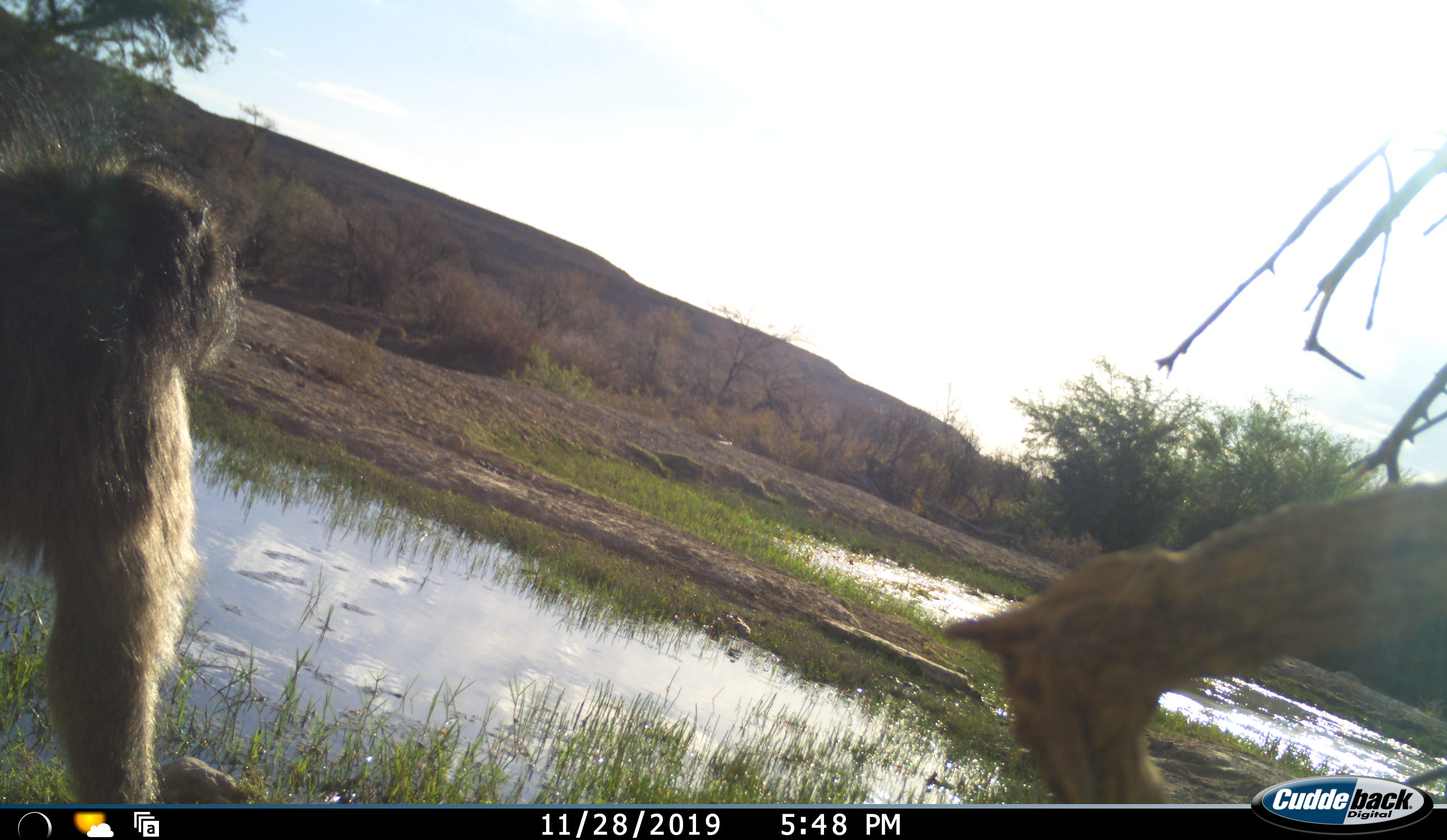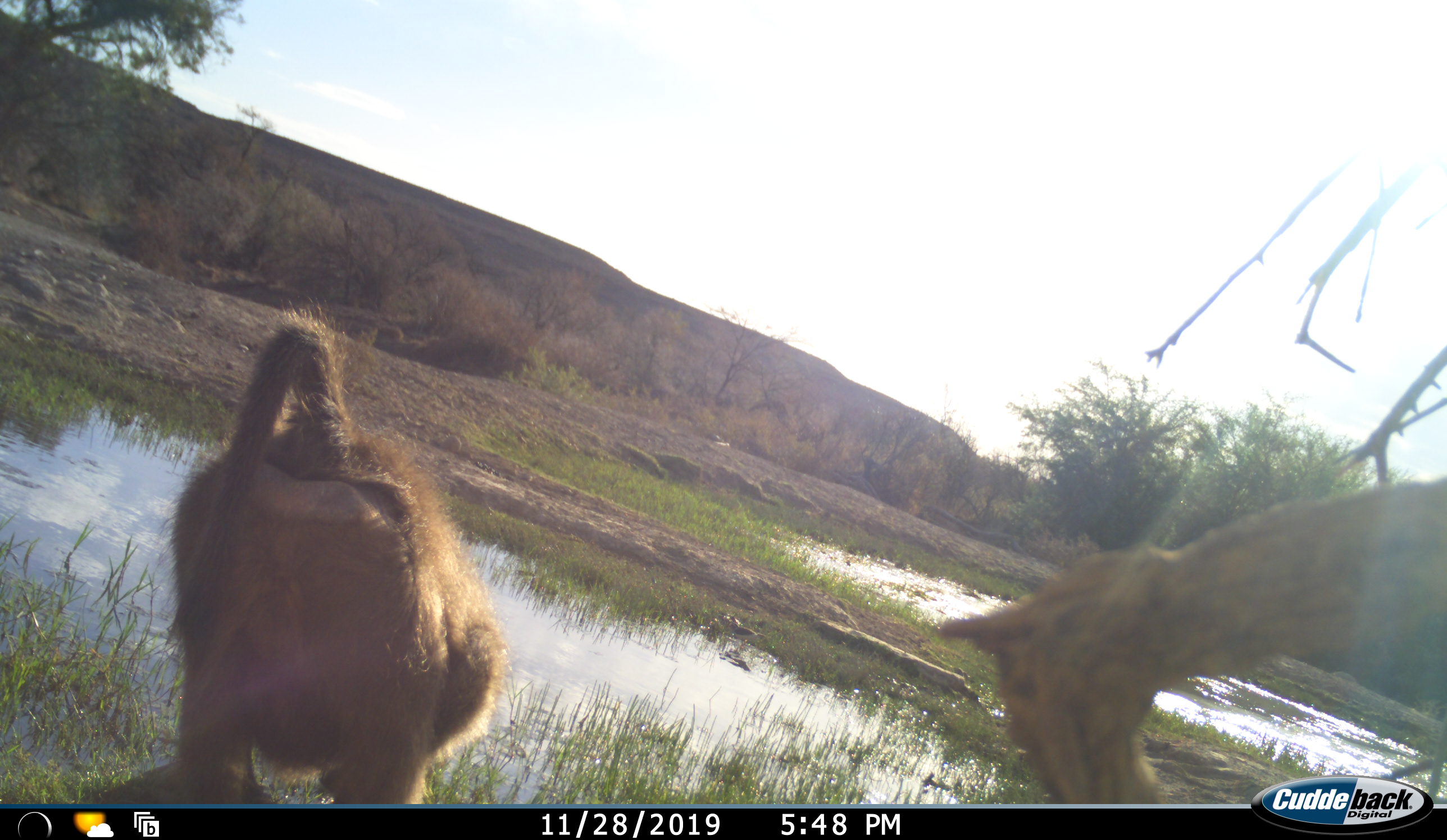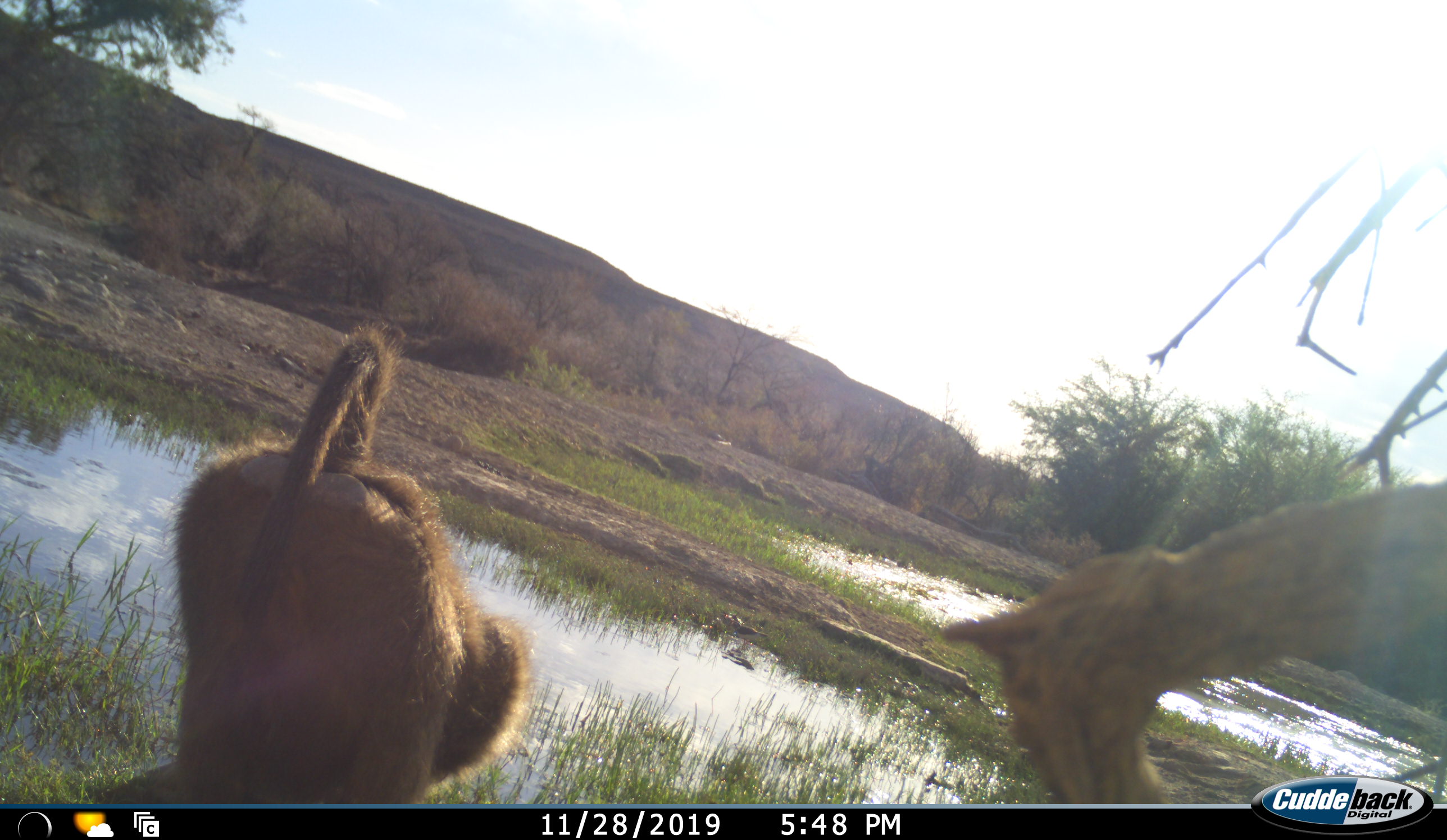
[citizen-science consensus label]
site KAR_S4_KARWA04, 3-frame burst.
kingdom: Animalia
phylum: Chordata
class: Mammalia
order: Primates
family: Cercopithecidae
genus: Papio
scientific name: Papio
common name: baboon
Baboon (Papio), count 1. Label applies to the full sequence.